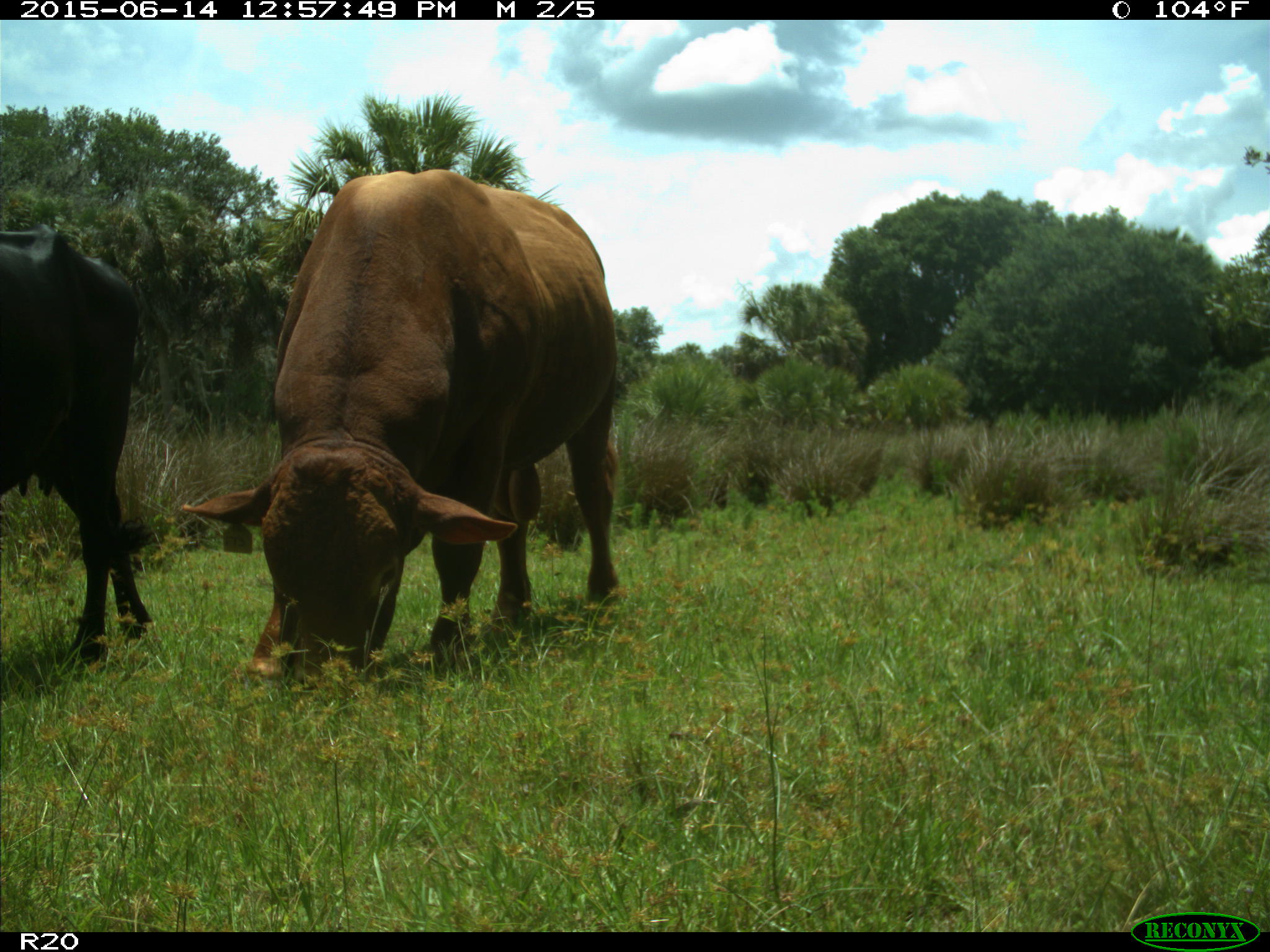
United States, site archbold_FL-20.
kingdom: Animalia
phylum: Chordata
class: Mammalia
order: Artiodactyla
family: Bovidae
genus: Bos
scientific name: Bos taurus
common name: domestic cow